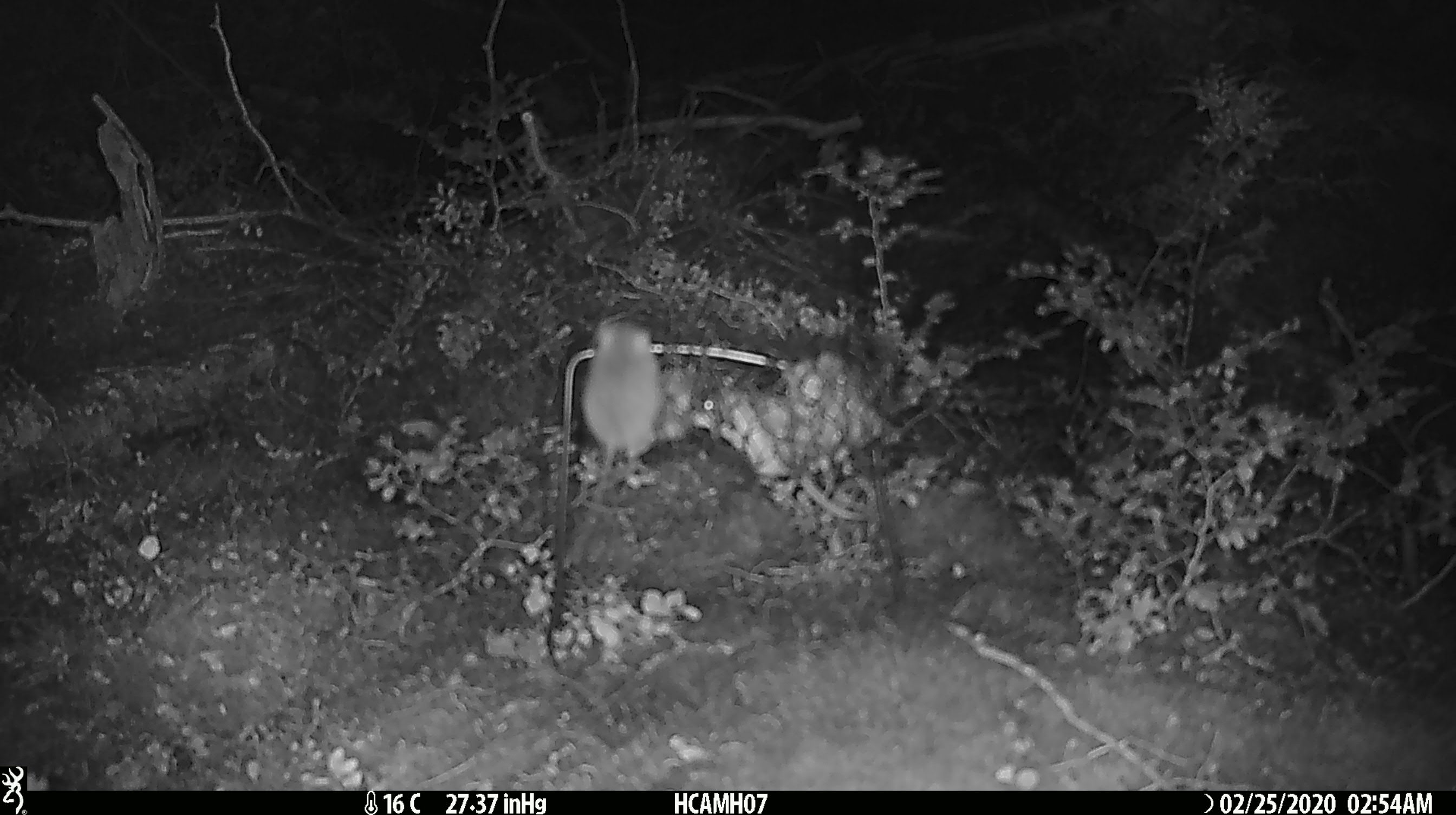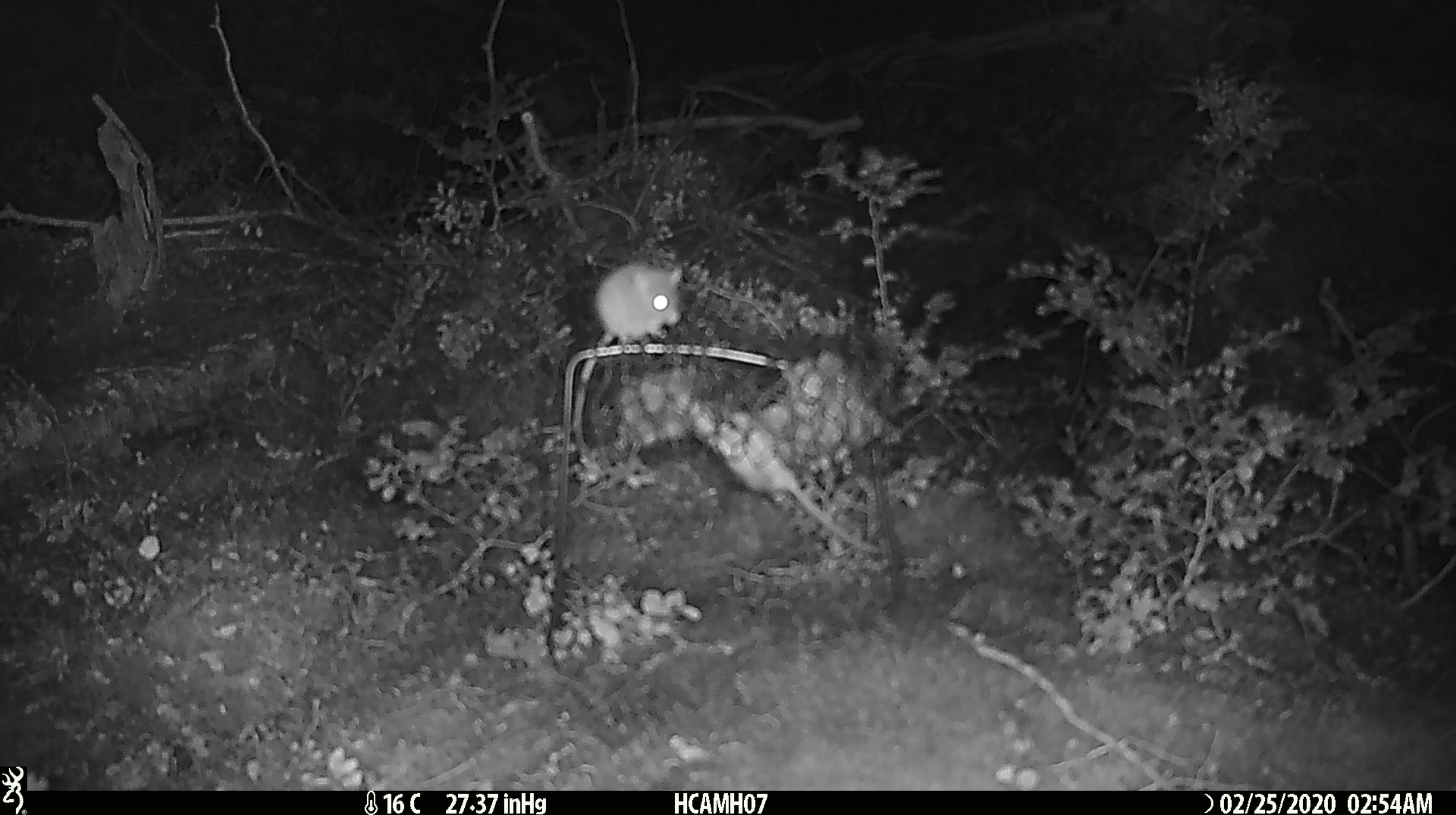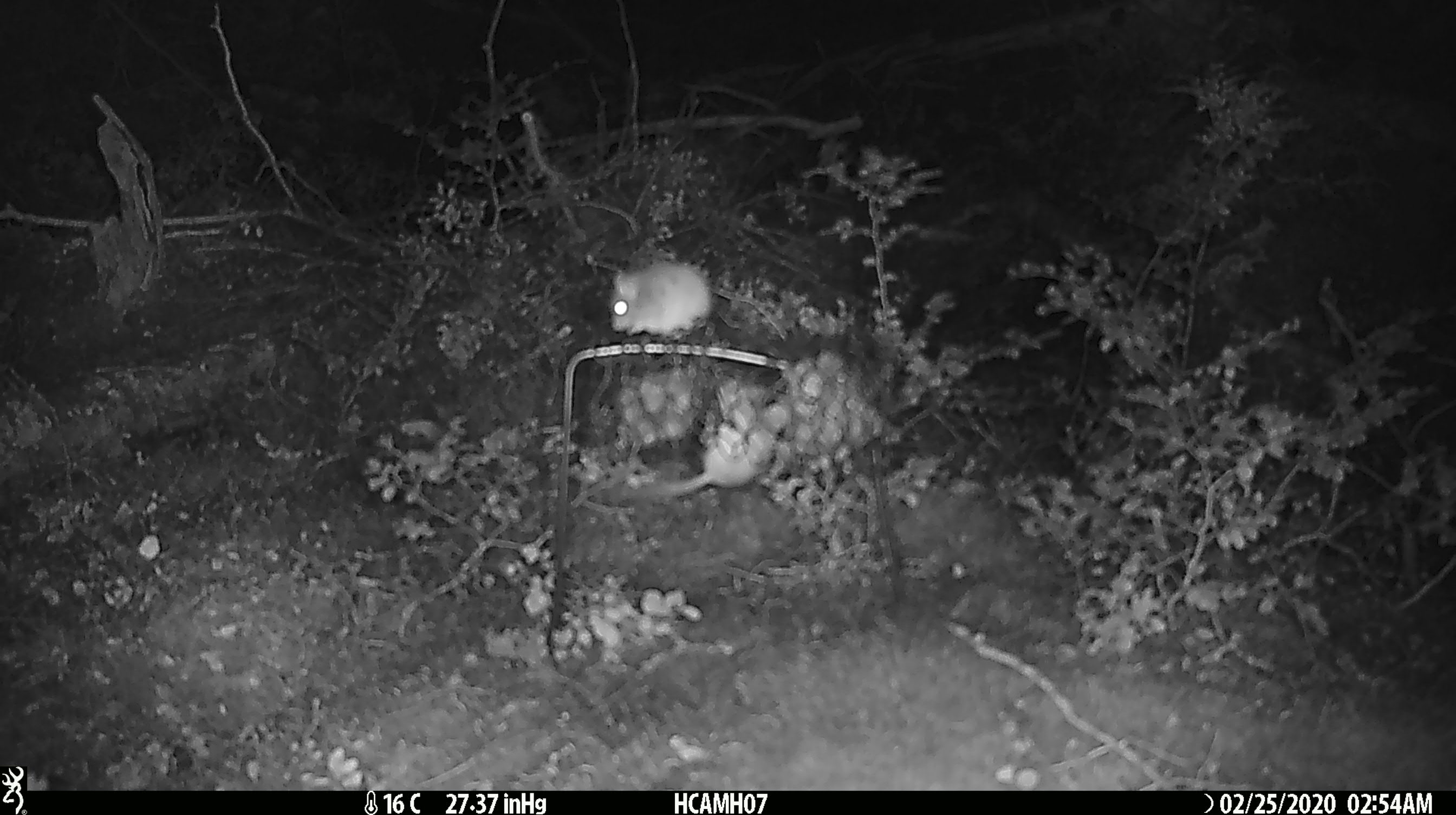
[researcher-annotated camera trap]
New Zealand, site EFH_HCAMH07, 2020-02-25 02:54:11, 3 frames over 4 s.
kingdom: Animalia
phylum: Chordata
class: Mammalia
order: Rodentia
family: Muridae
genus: Mus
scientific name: Mus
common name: mouse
Mouse (Mus).